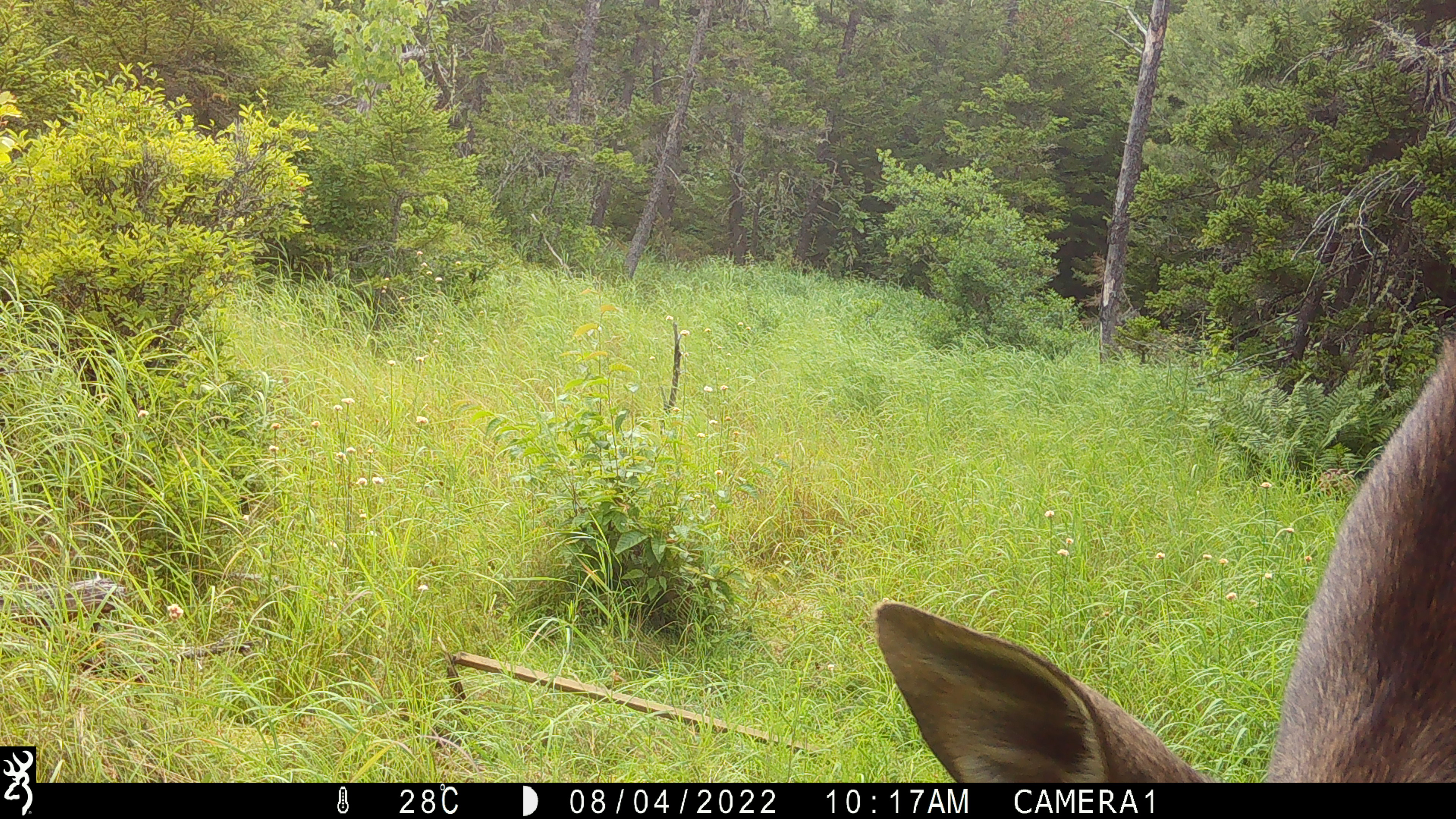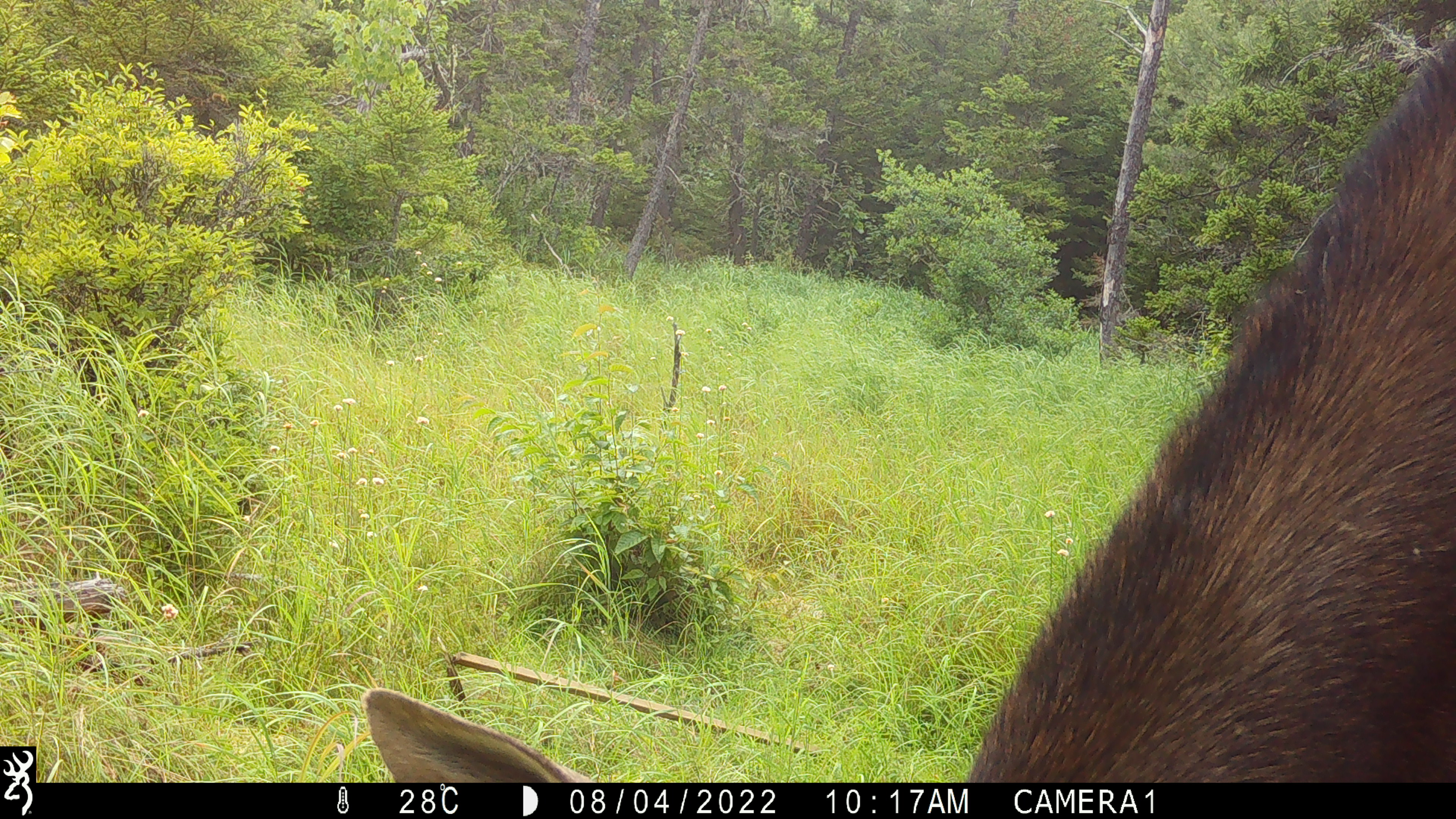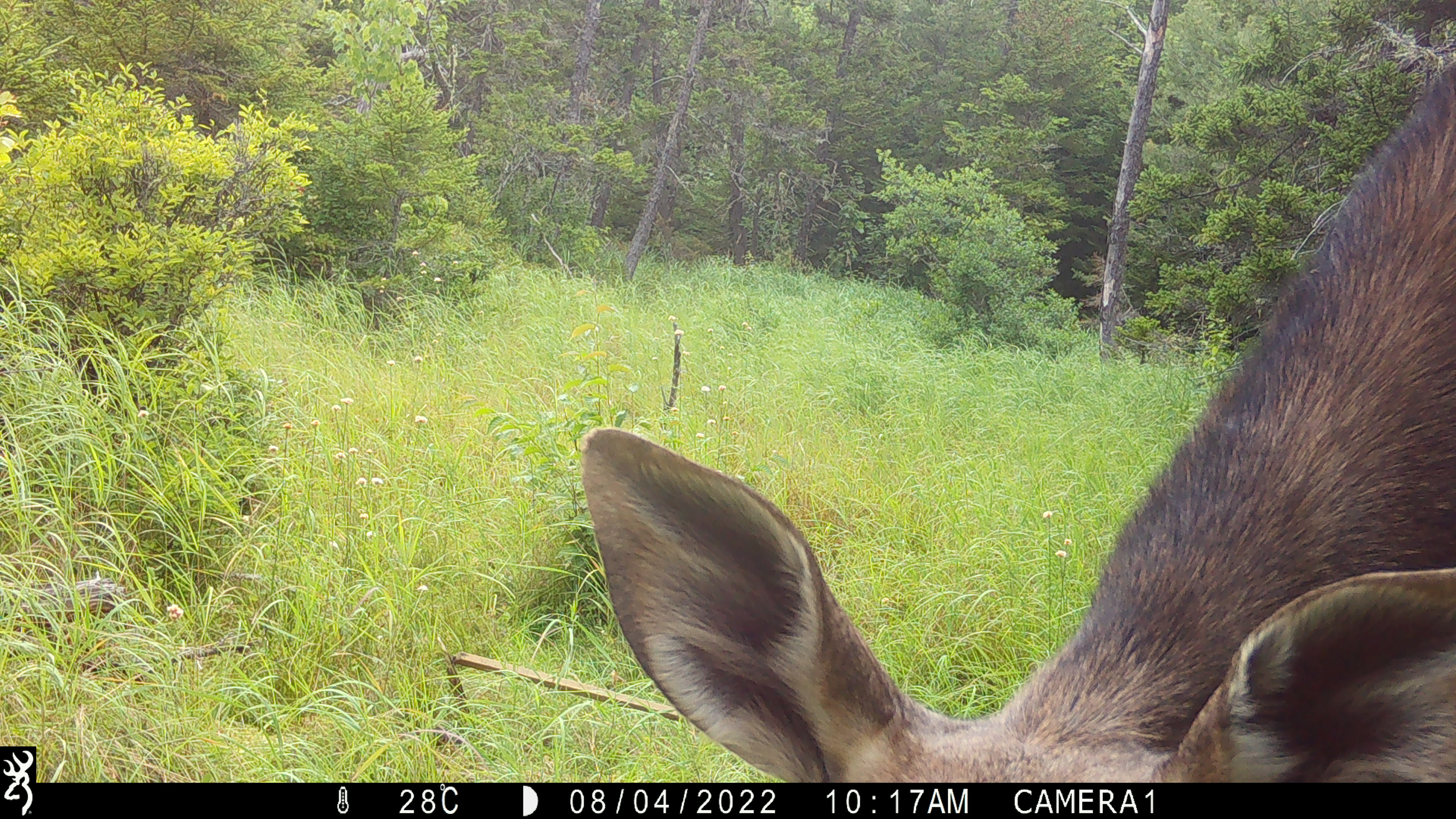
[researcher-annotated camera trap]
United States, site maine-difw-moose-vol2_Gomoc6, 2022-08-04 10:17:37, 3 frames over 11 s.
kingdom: Animalia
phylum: Chordata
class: Mammalia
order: Artiodactyla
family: Cervidae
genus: Alces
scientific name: Alces alces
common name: moose